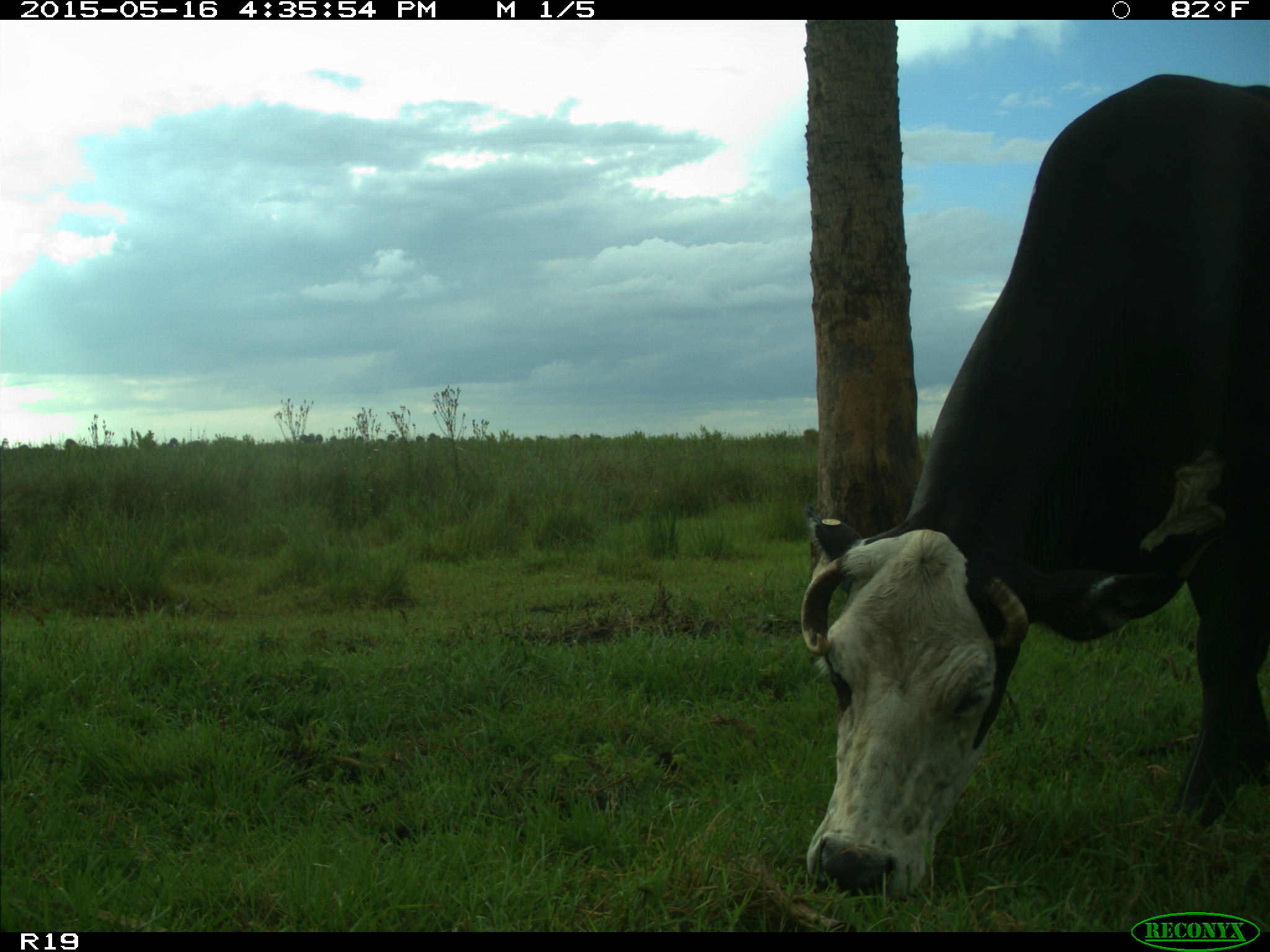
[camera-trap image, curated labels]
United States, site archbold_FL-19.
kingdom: Animalia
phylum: Chordata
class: Mammalia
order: Artiodactyla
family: Bovidae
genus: Bos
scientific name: Bos taurus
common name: domestic cow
Bos taurus (domestic cow).